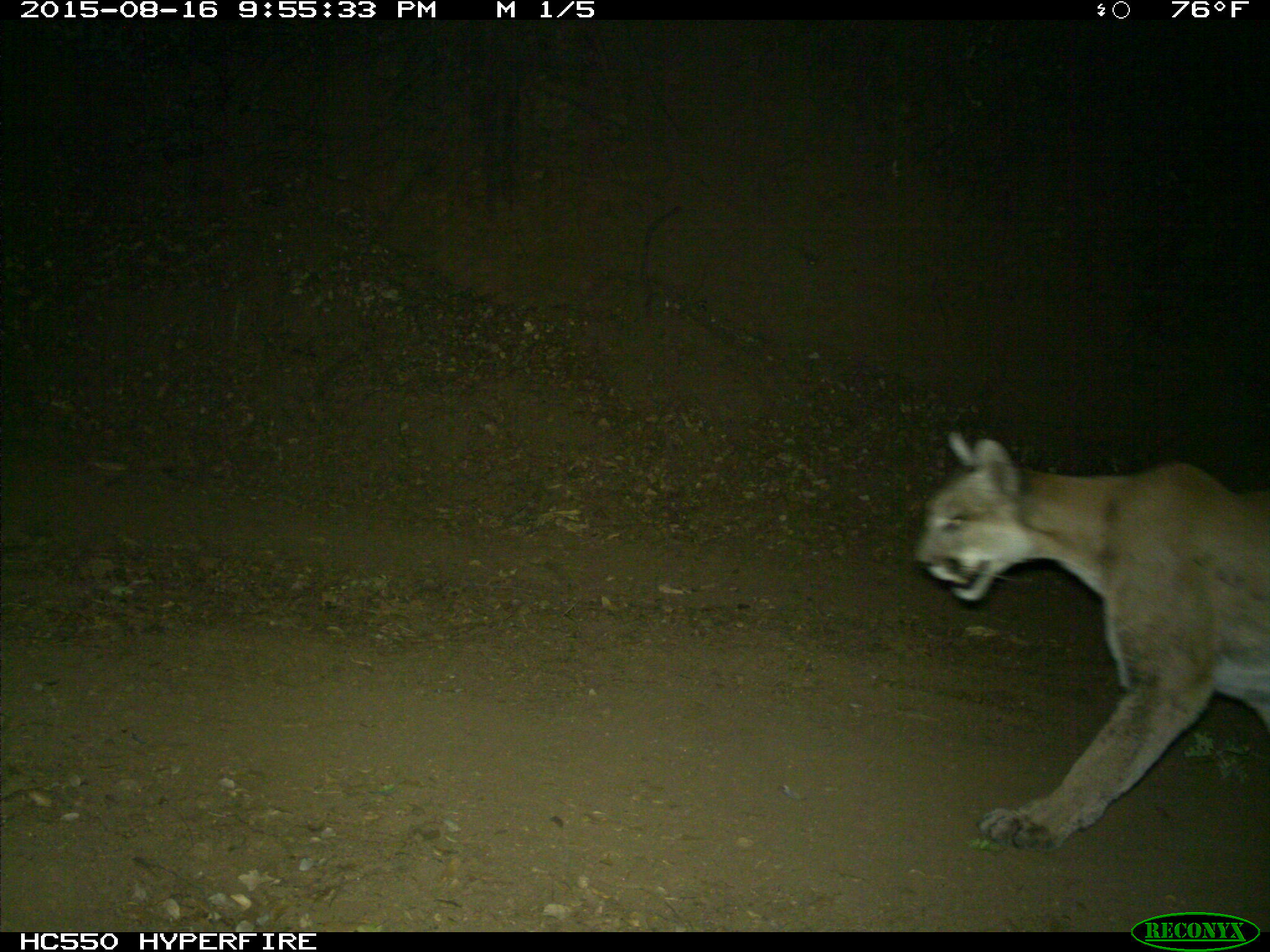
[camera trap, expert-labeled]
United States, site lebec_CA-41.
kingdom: Animalia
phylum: Chordata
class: Mammalia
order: Carnivora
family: Felidae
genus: Puma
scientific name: Puma concolor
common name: mountain lion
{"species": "Puma concolor (mountain lion)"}